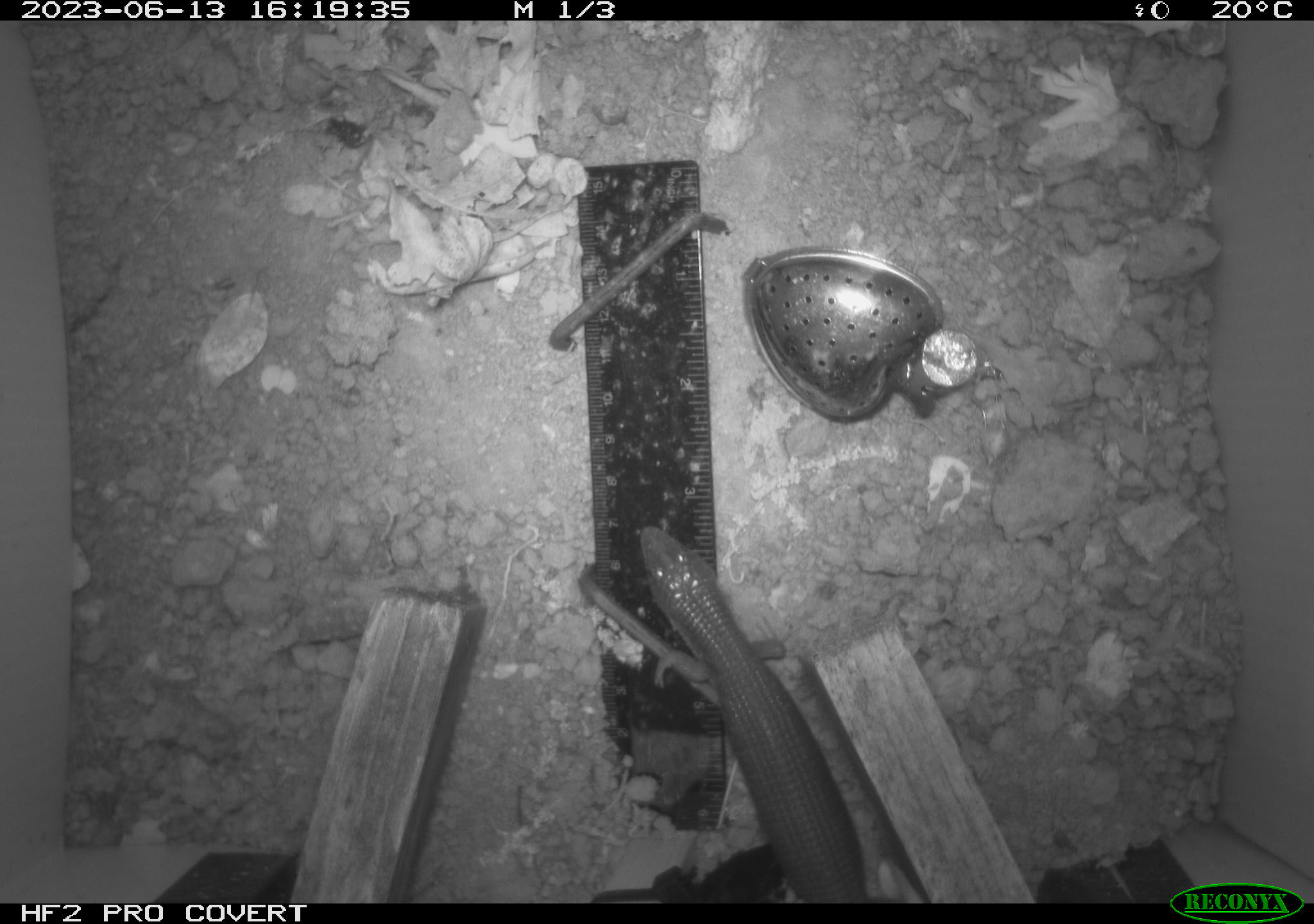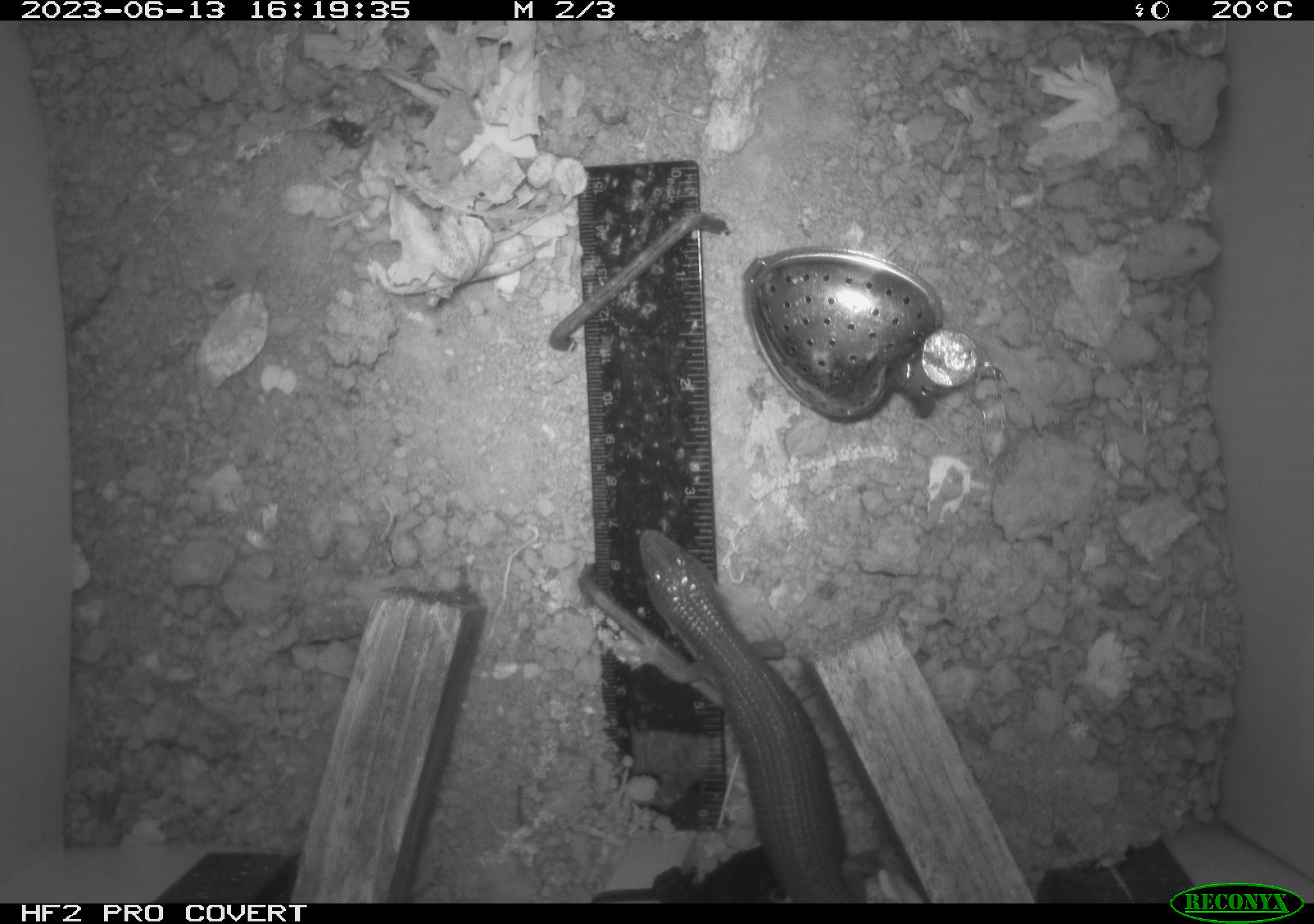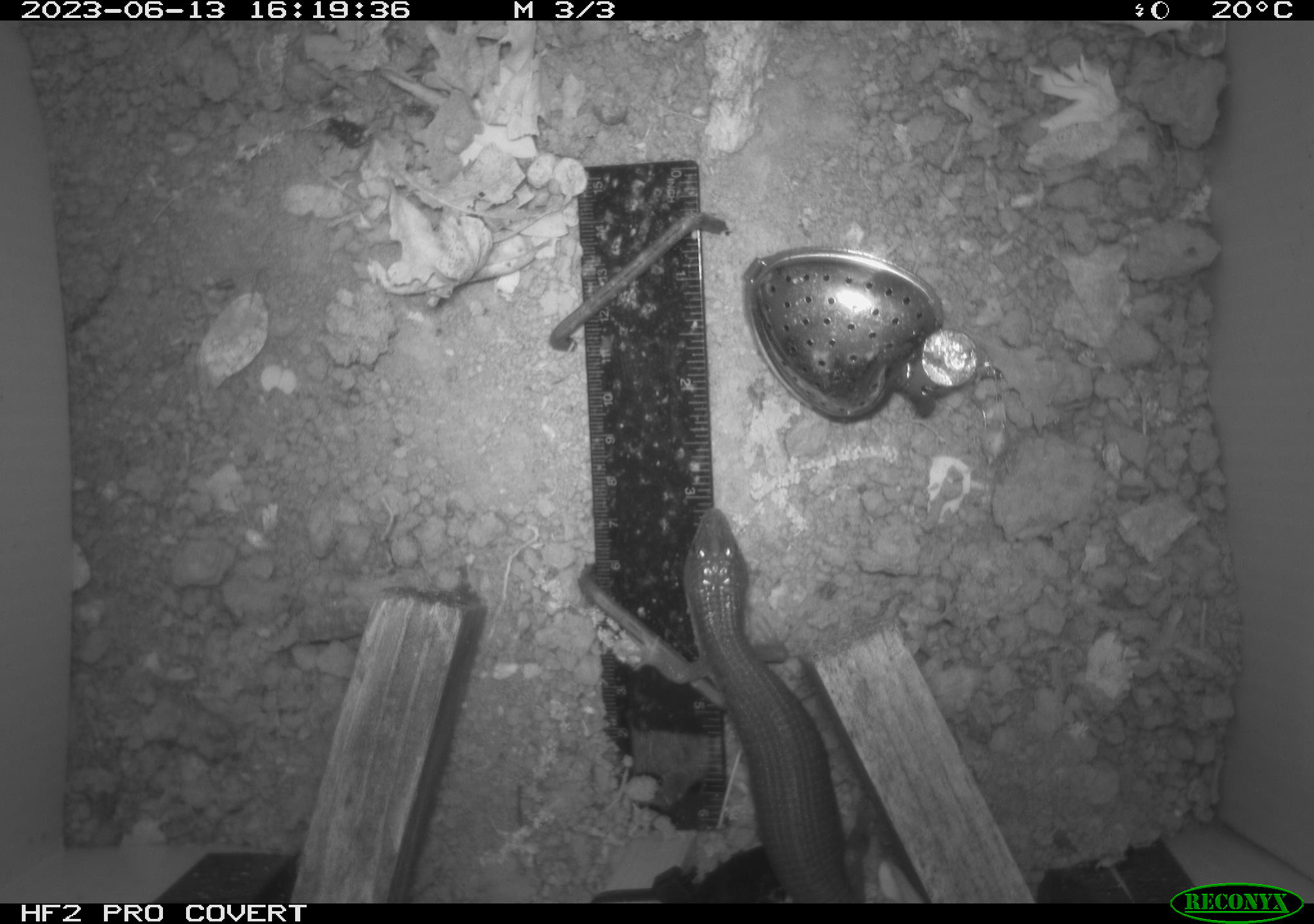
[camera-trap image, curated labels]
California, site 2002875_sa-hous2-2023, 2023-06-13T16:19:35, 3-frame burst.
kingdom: Animalia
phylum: Chordata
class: Reptilia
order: Squamata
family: Anguidae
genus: Elgaria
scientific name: Elgaria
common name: alligator lizards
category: elgaria species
Elgaria species (alligator lizards) (Elgaria).